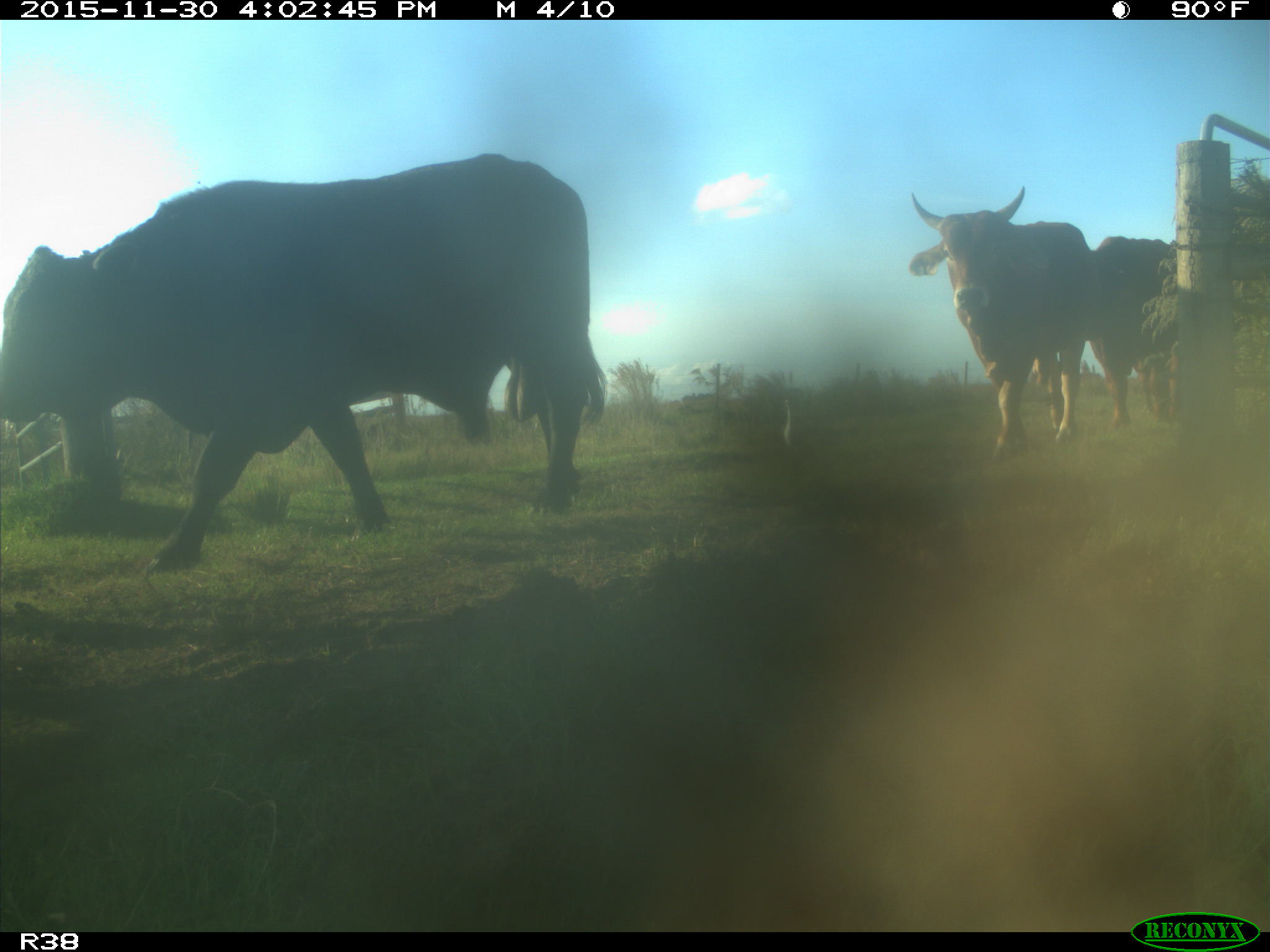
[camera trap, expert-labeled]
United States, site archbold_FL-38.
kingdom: Animalia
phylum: Chordata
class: Mammalia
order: Artiodactyla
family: Bovidae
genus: Bos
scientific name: Bos taurus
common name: domestic cow